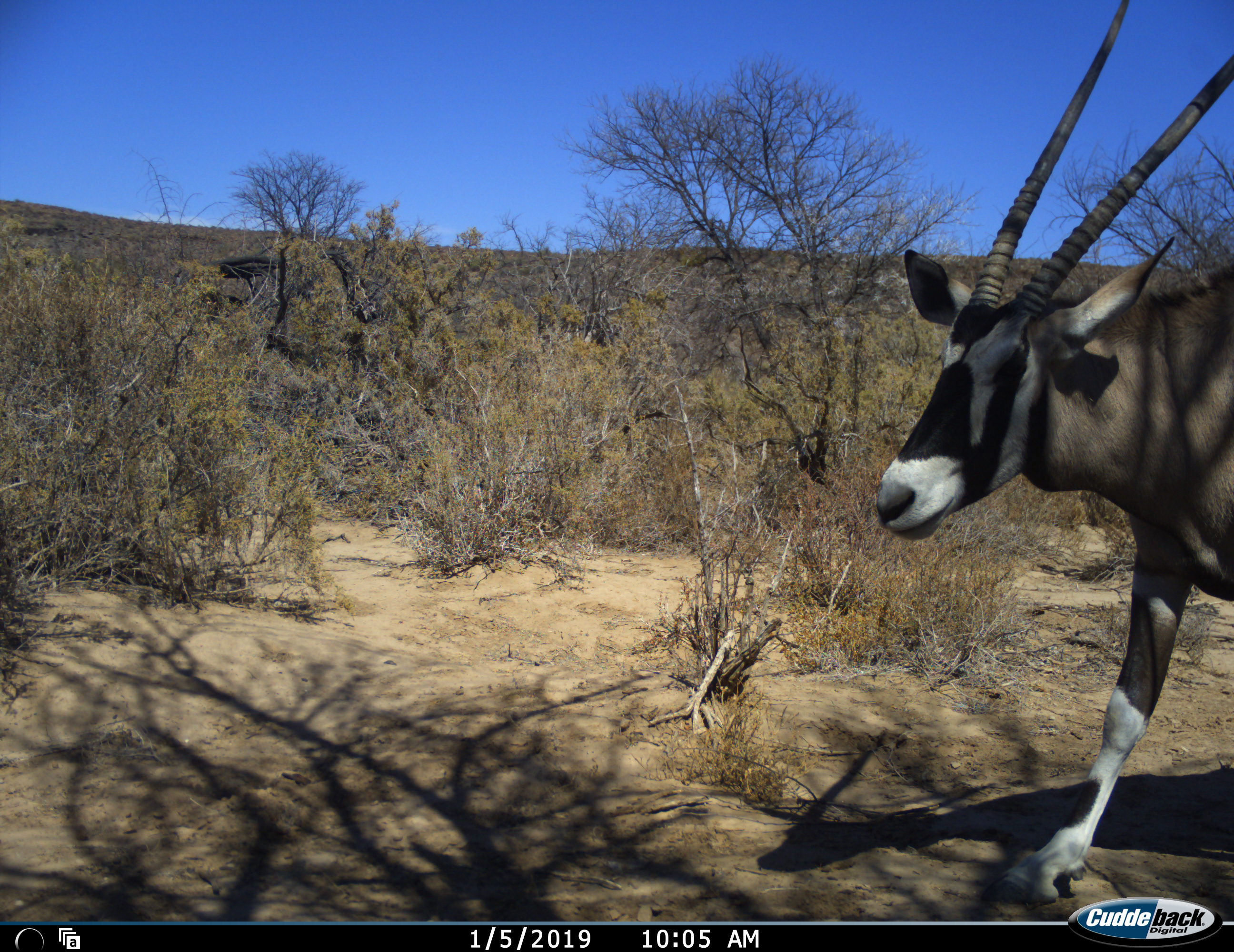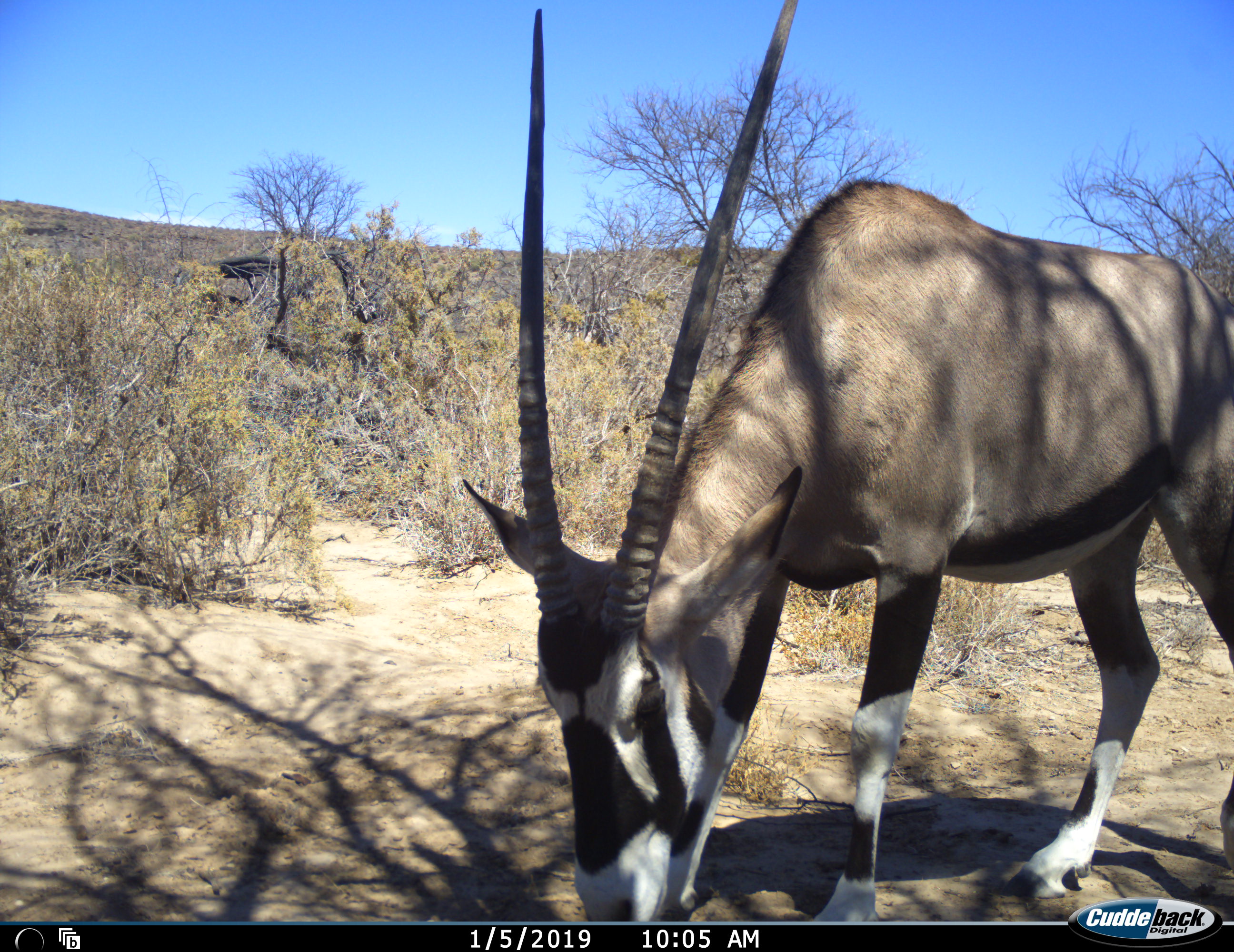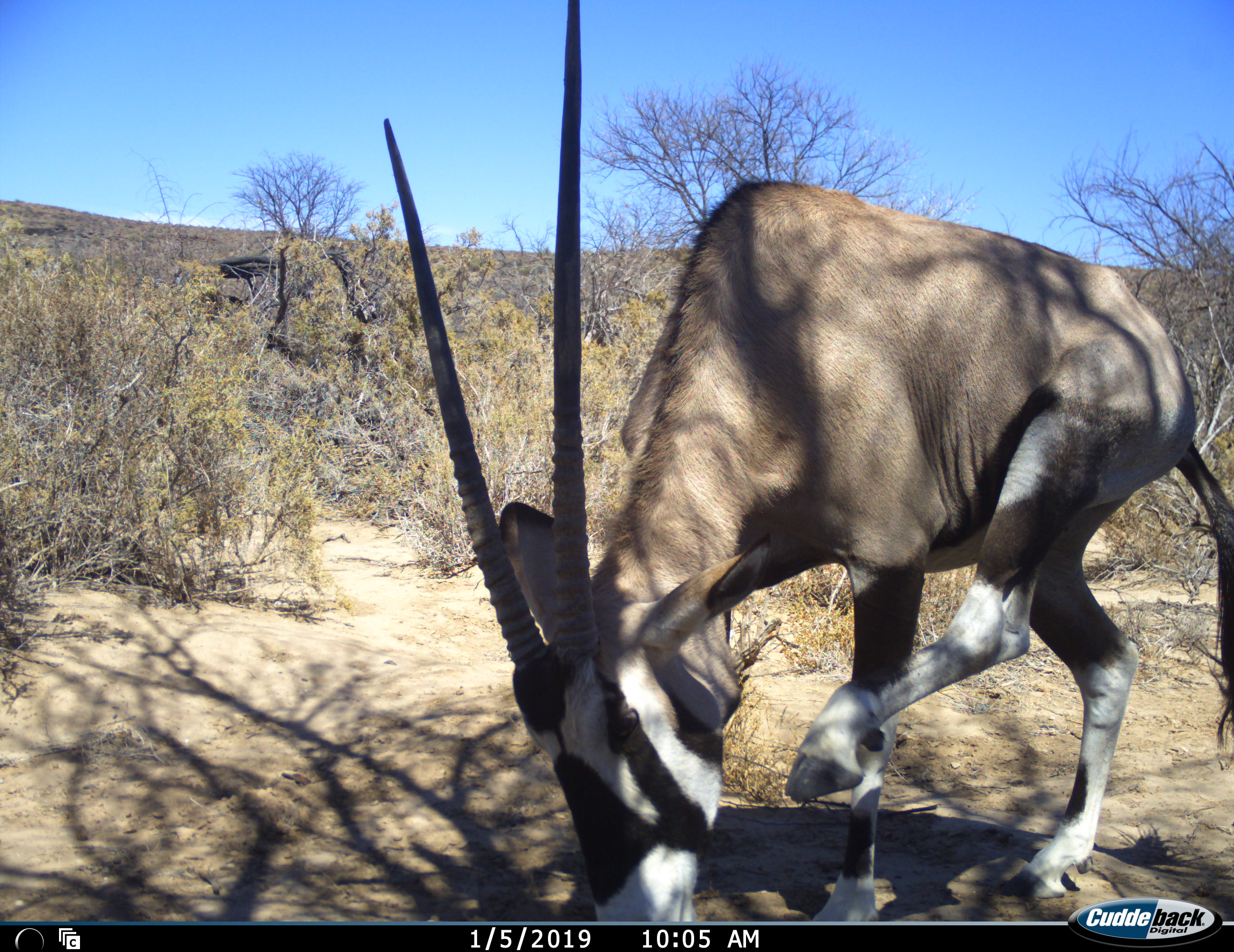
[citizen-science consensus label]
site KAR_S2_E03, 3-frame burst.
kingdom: Animalia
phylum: Chordata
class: Mammalia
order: Artiodactyla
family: Bovidae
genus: Oryx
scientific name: Oryx gazella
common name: gemsbok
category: oryx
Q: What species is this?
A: Oryx (gemsbok) (Oryx gazella).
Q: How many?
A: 1.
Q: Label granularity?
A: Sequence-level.